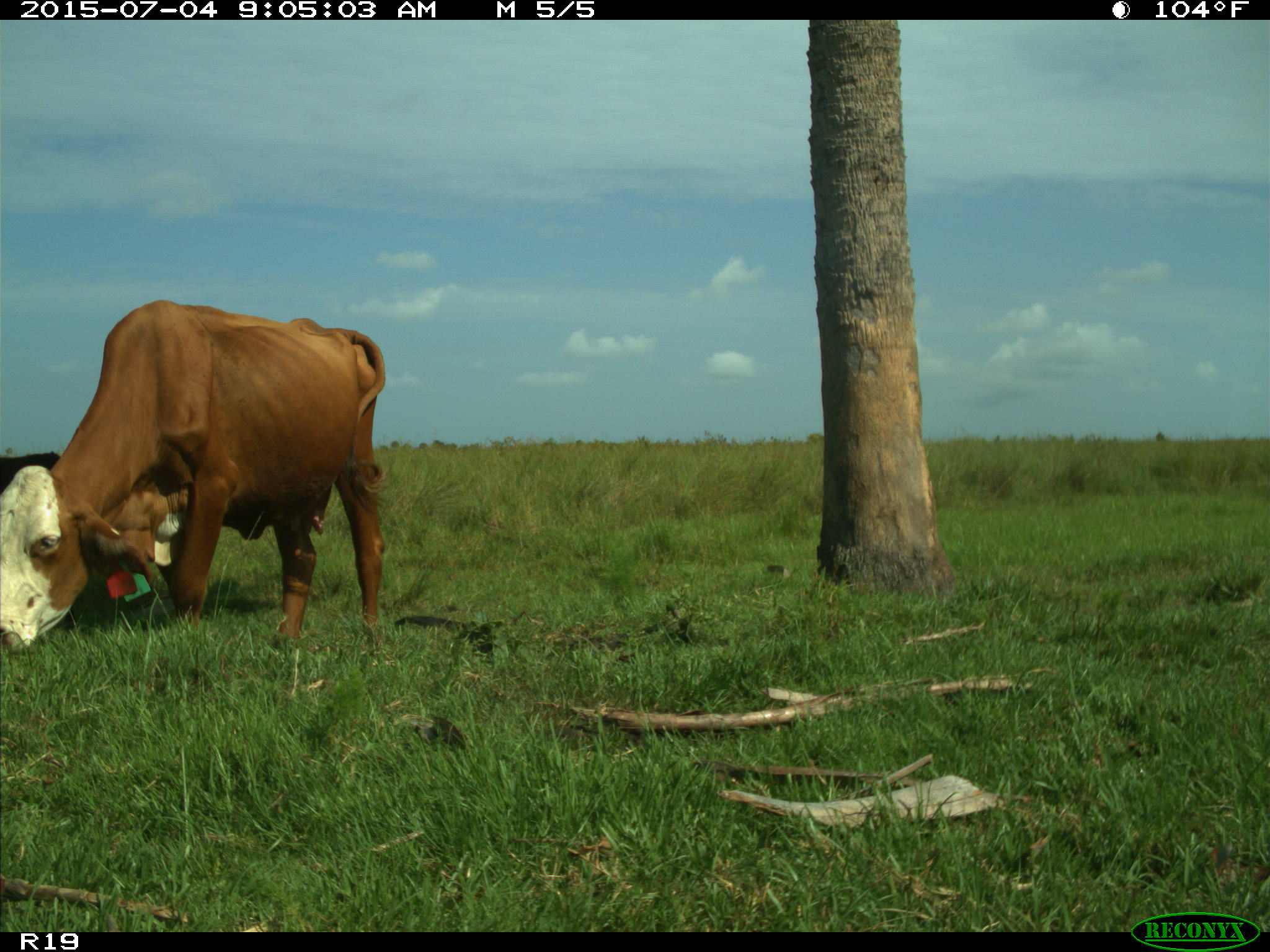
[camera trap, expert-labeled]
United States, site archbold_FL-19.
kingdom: Animalia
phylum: Chordata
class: Mammalia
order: Artiodactyla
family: Bovidae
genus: Bos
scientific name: Bos taurus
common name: domestic cow